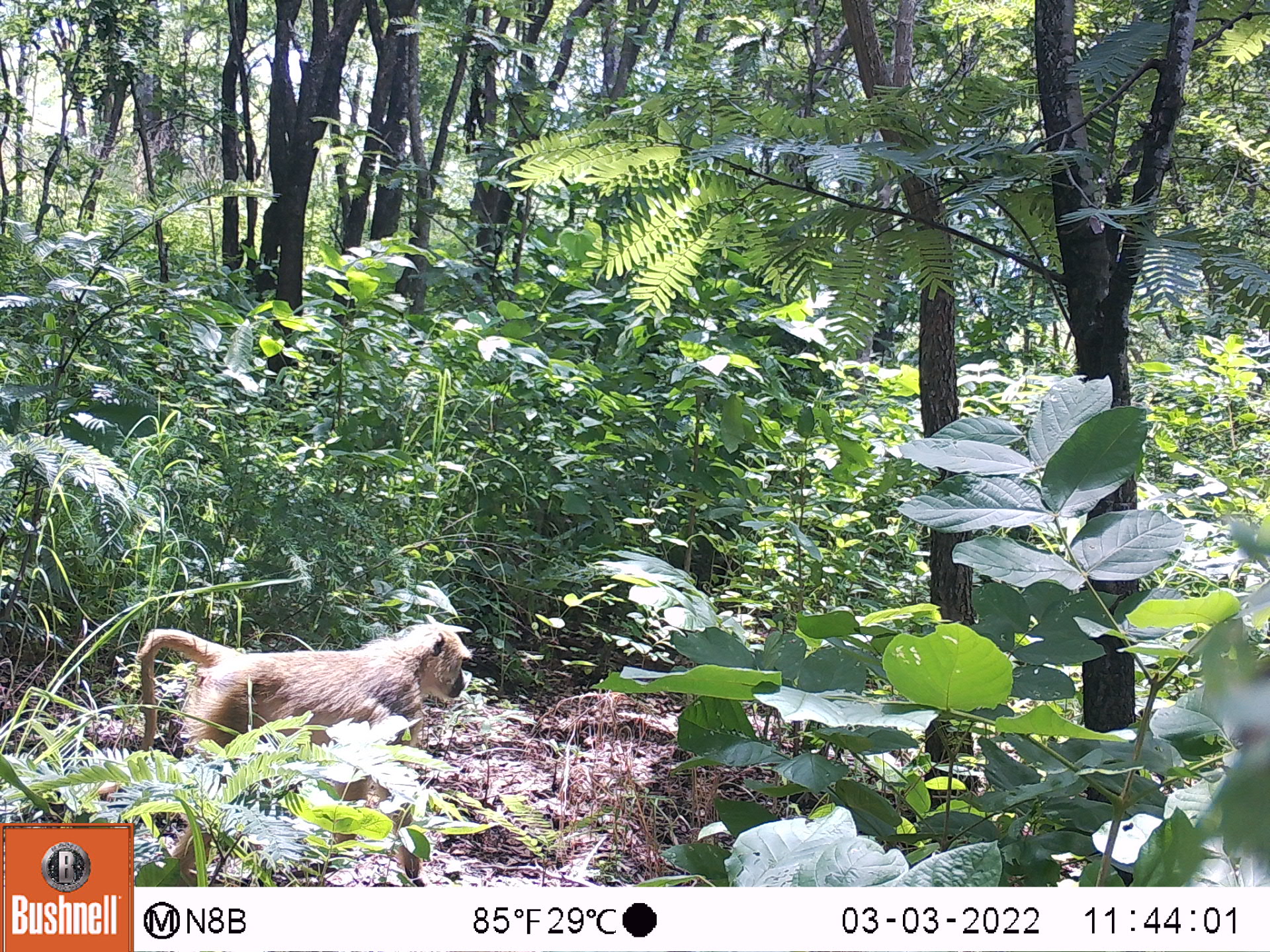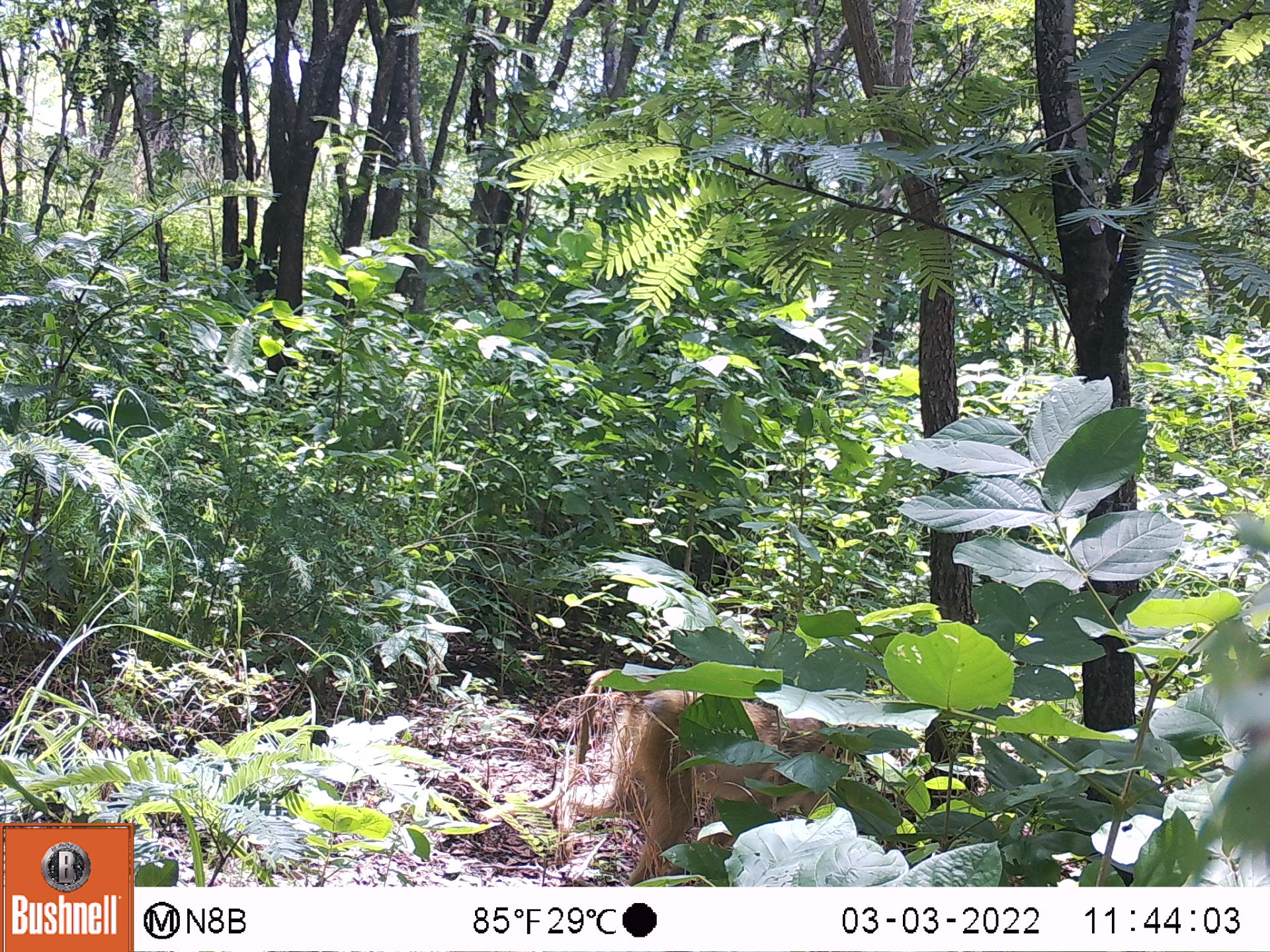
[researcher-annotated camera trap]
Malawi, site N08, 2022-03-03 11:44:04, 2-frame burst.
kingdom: Animalia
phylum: Chordata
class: Mammalia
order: Primates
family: Cercopithecidae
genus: Papio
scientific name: Papio cynocephalus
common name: yellow baboon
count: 1